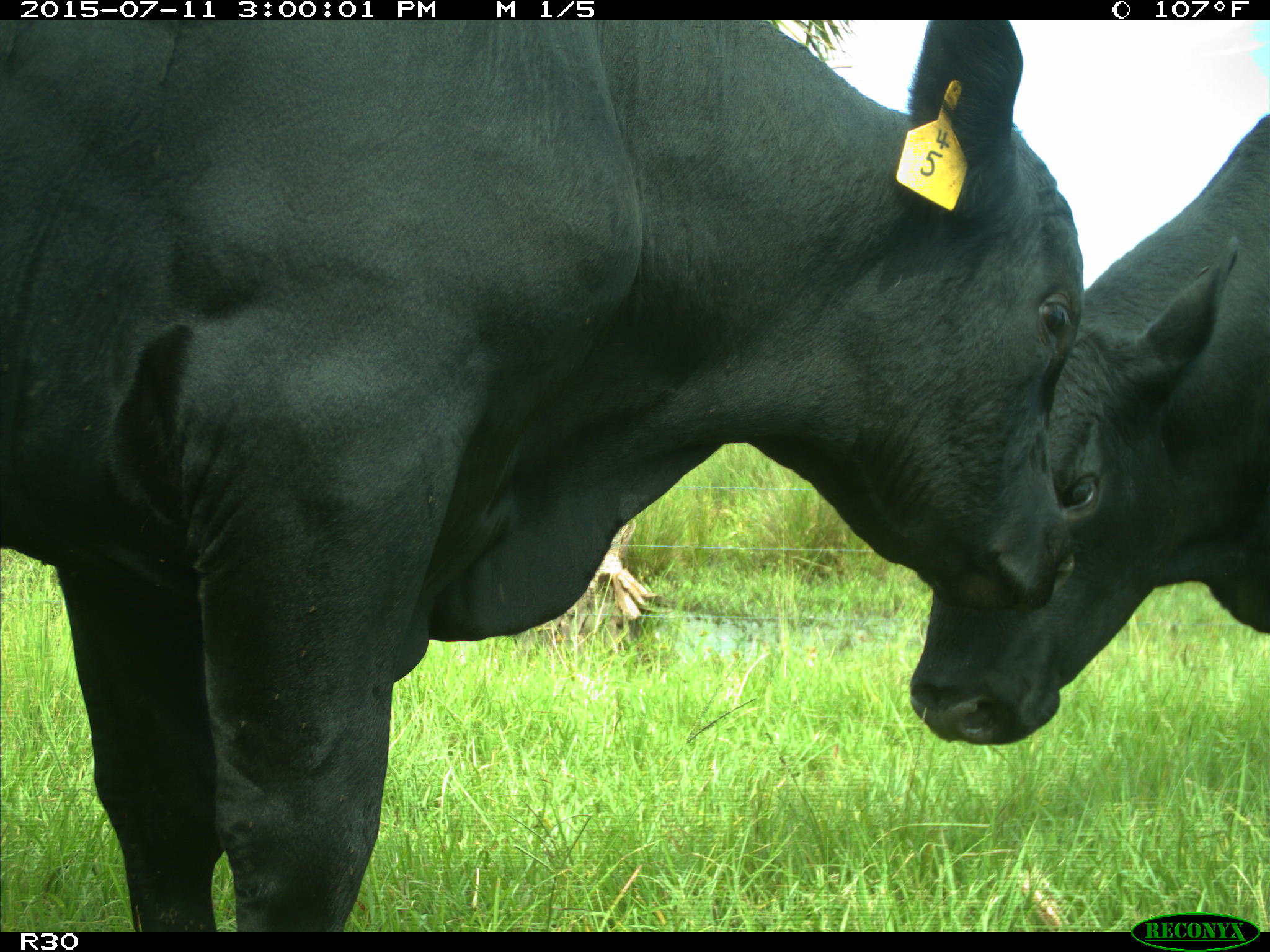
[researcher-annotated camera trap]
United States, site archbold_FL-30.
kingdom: Animalia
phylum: Chordata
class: Mammalia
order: Artiodactyla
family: Bovidae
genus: Bos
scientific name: Bos taurus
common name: domestic cow